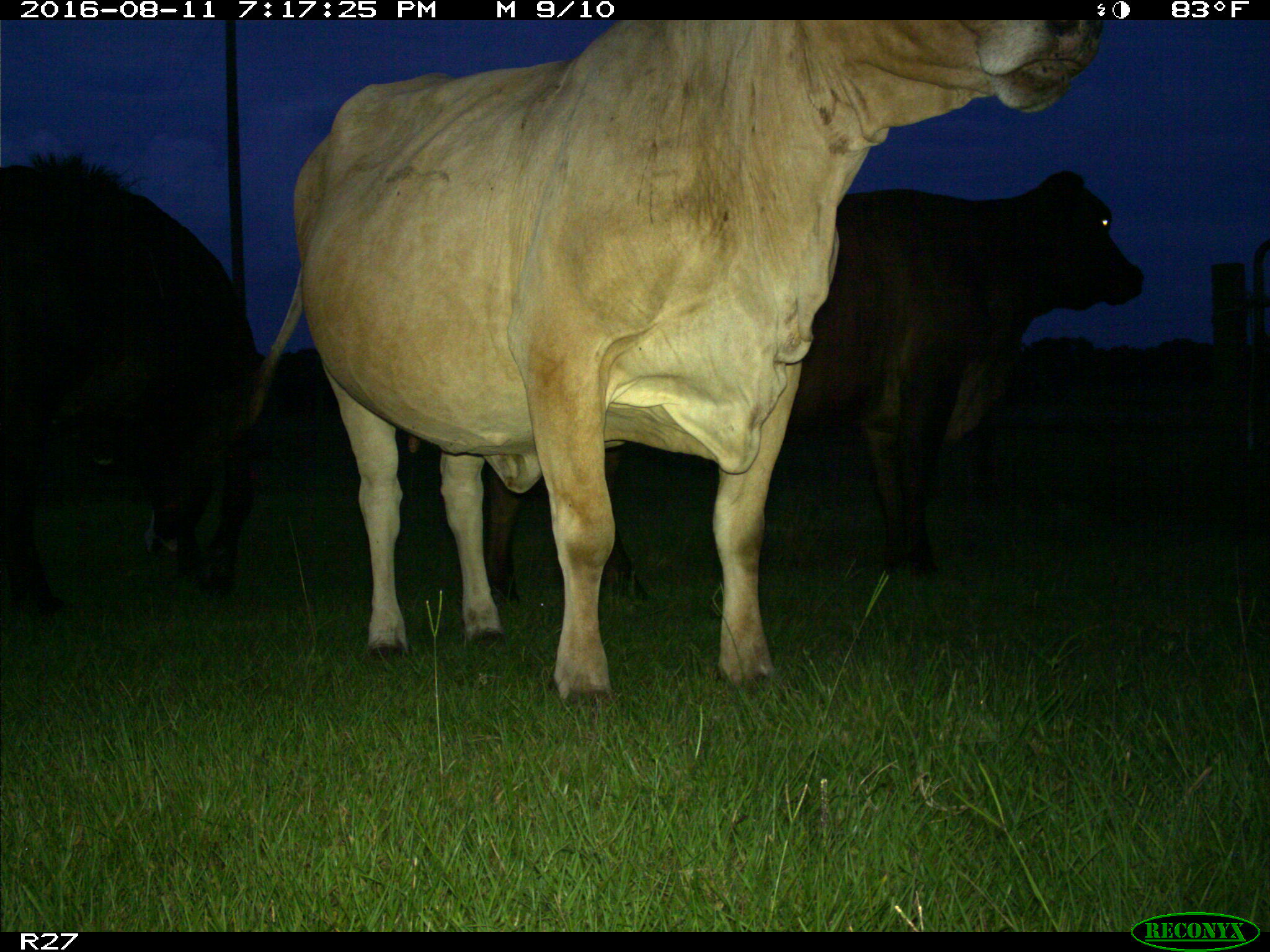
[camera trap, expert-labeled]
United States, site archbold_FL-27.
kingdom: Animalia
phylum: Chordata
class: Mammalia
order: Artiodactyla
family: Bovidae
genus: Bos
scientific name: Bos taurus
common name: domestic cow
Bos taurus (domestic cow).